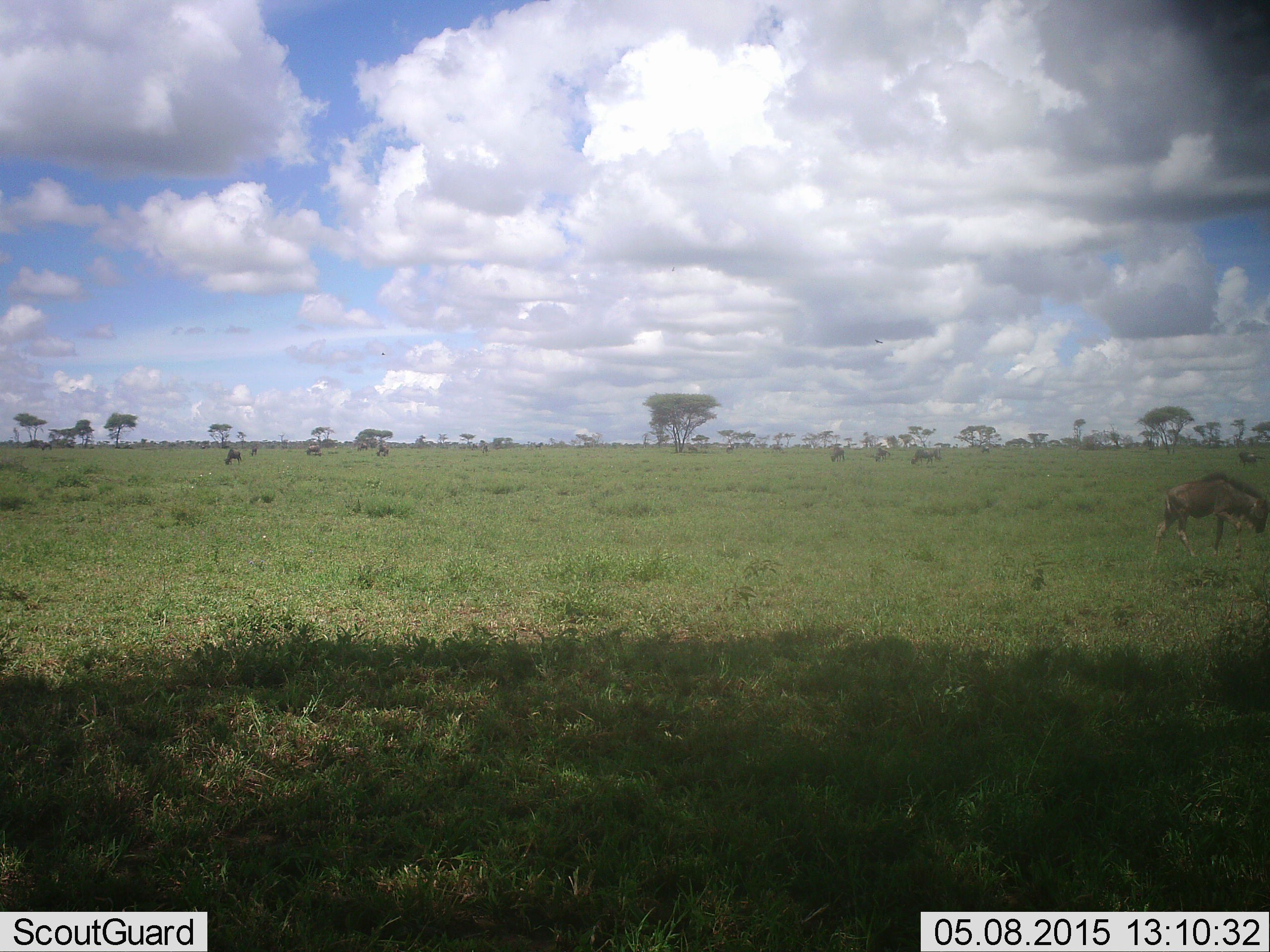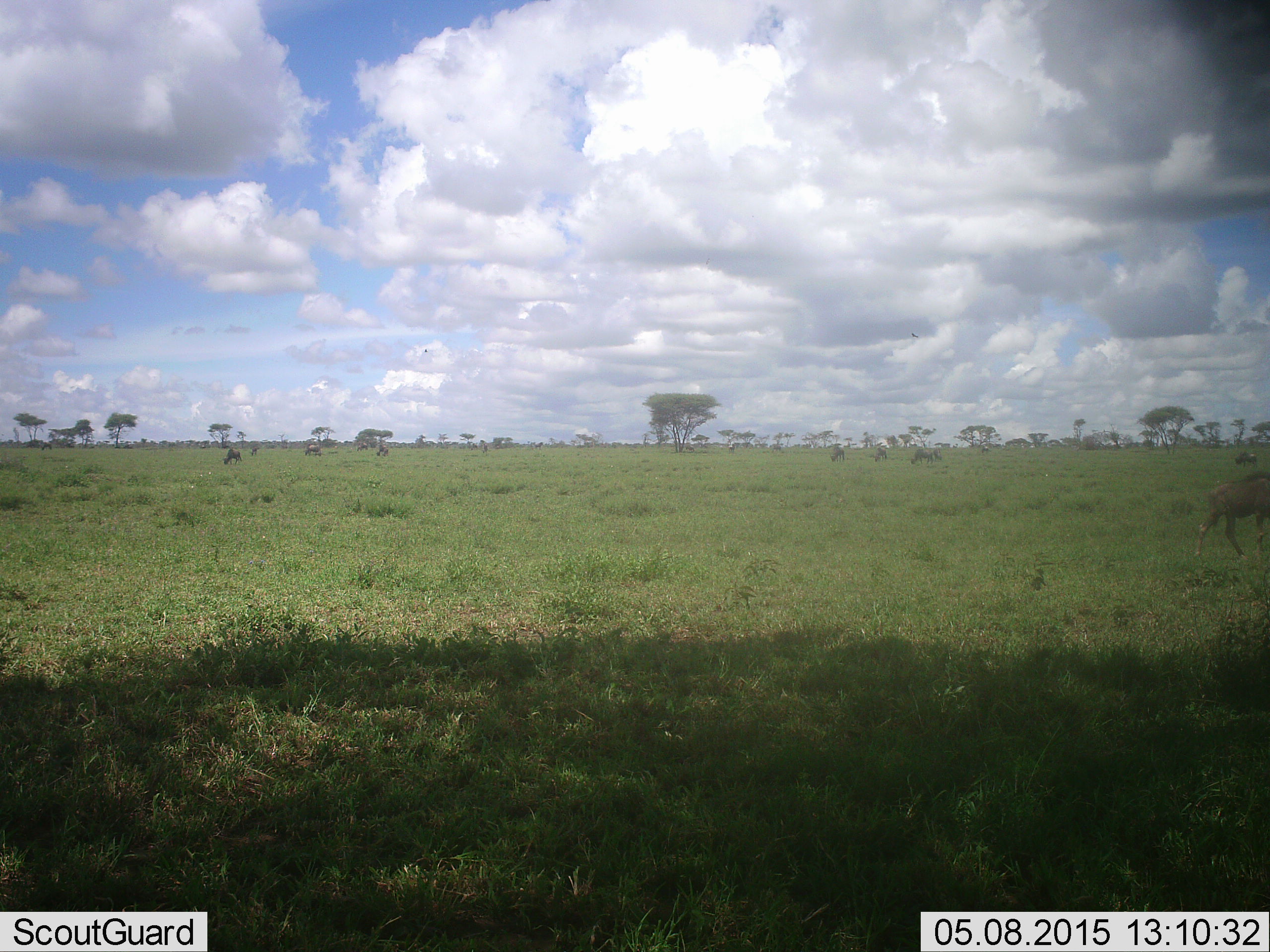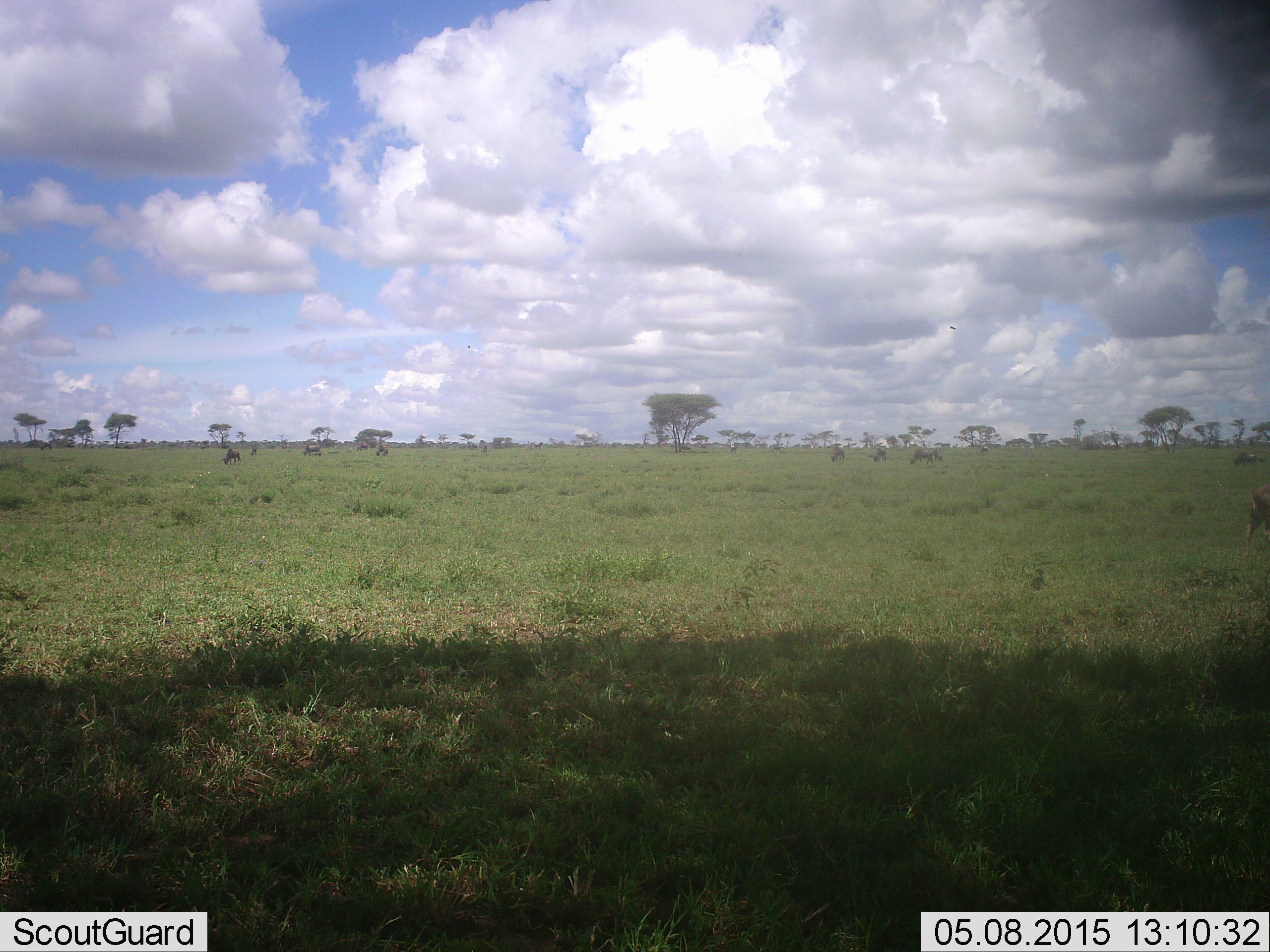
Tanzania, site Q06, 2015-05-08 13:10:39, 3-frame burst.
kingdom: Animalia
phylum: Chordata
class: Mammalia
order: Artiodactyla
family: Bovidae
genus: Connochaetes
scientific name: Connochaetes taurinus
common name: blue wildebeest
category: wildebeest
Wildebeest (blue wildebeest) (Connochaetes taurinus), count 8. Behavior (volunteer vote fractions): standing 40%, resting 0%, moving 80%, interacting 0%. Young present (vote fraction): 30%. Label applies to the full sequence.